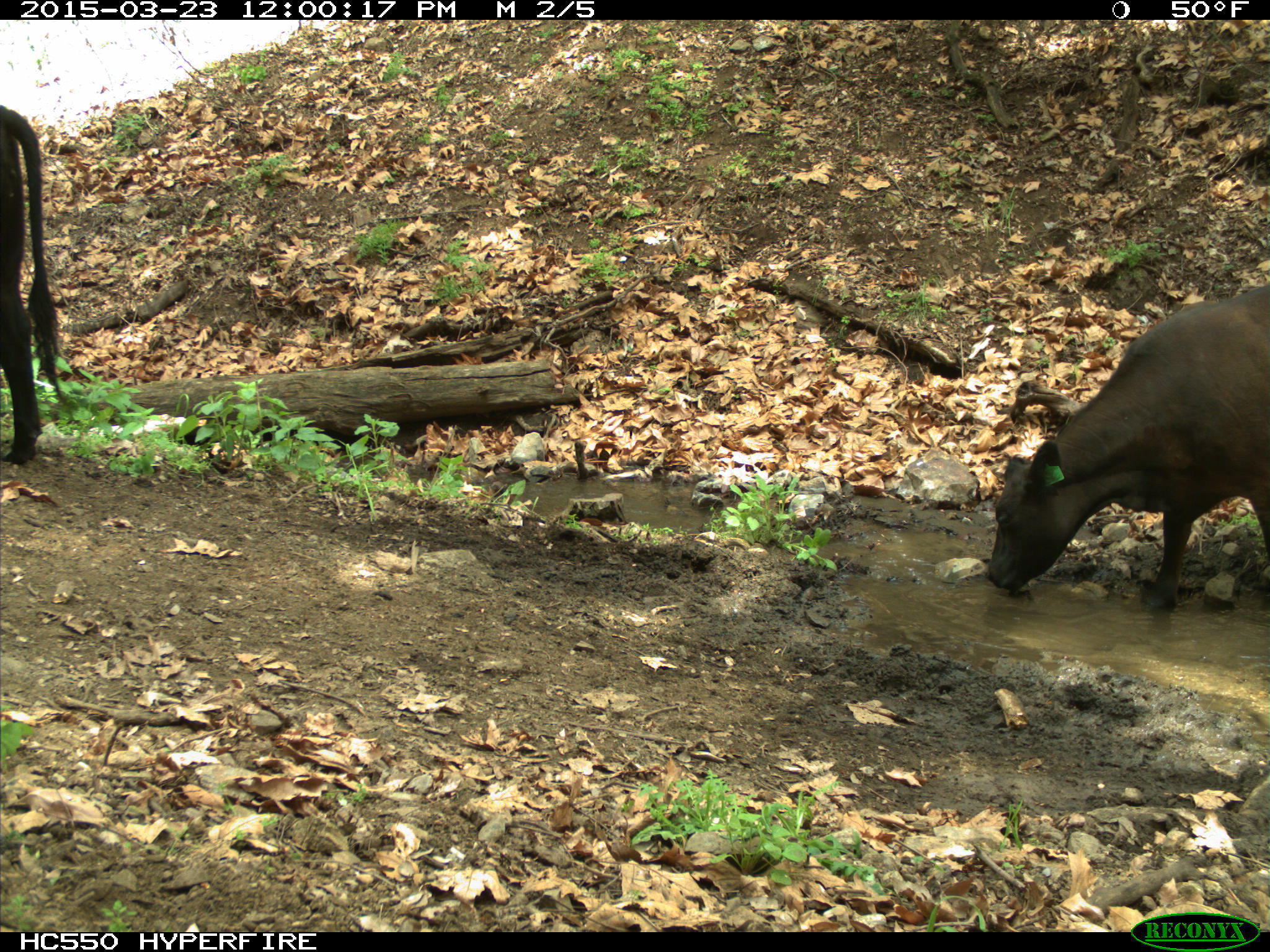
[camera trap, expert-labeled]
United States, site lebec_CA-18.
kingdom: Animalia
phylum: Chordata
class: Mammalia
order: Artiodactyla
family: Bovidae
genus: Bos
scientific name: Bos taurus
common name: domestic cow